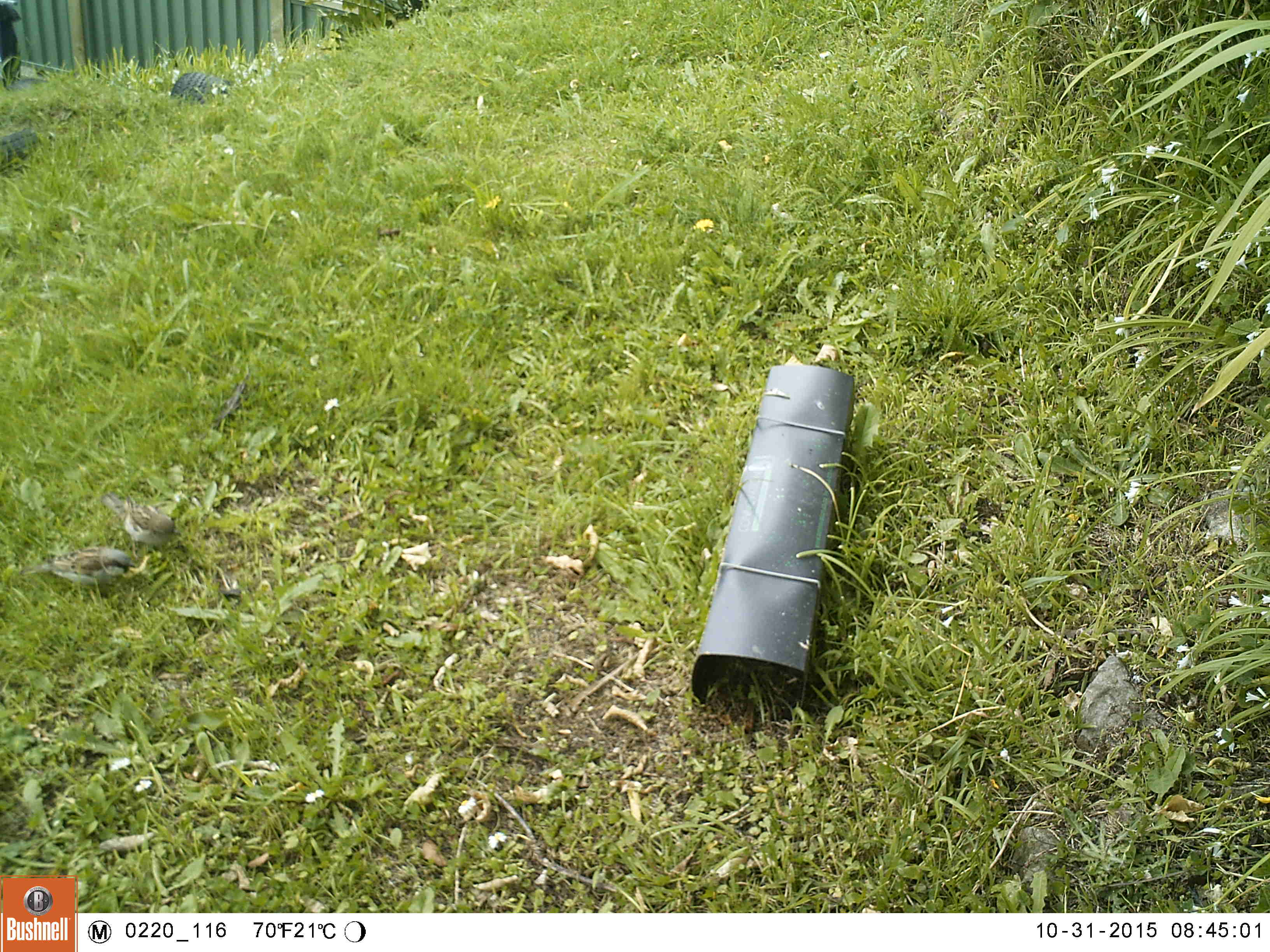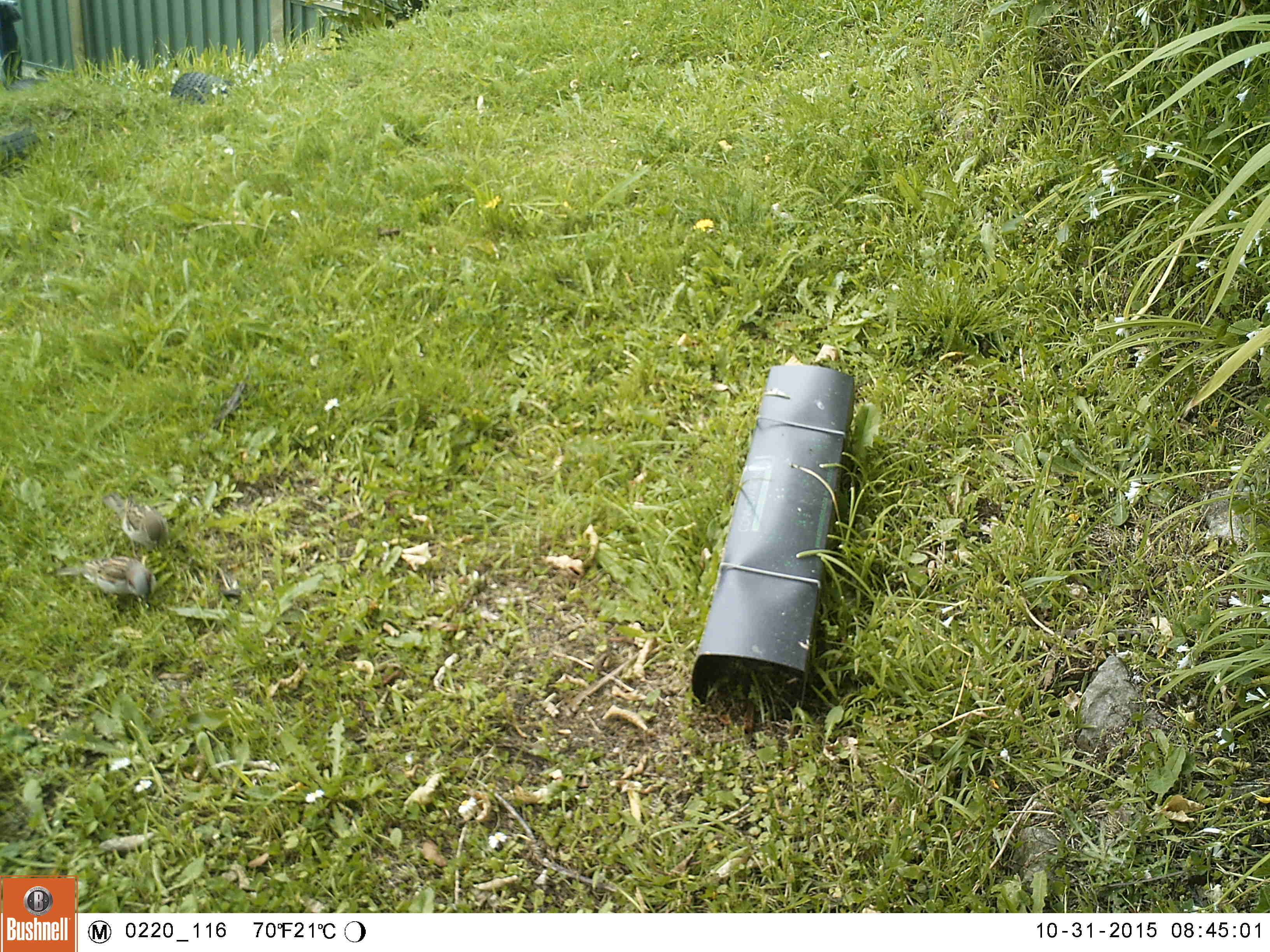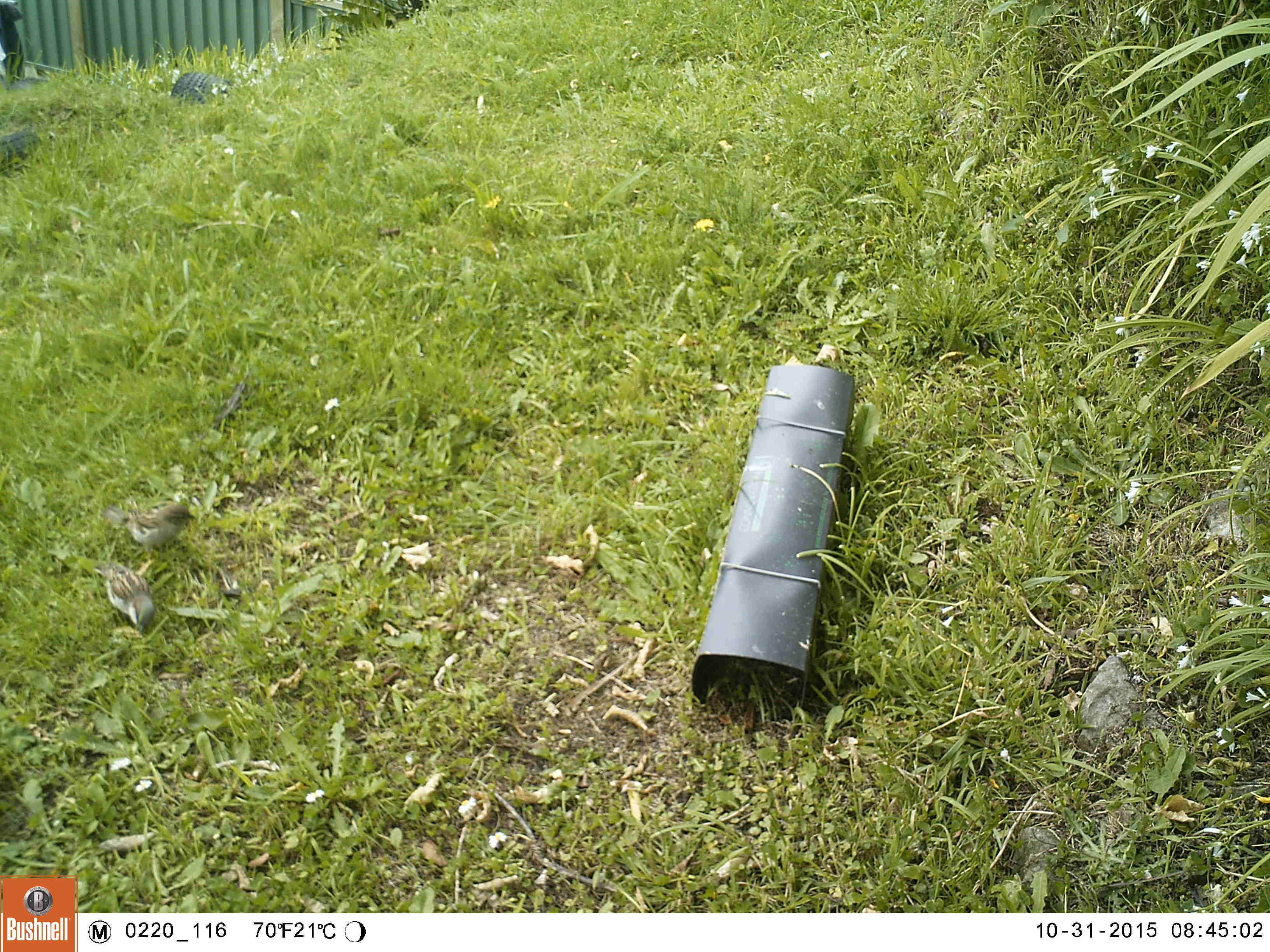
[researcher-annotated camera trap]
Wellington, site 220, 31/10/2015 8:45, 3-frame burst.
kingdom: Animalia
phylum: Chordata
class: Aves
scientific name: Aves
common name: bird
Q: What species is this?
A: Bird (Aves).